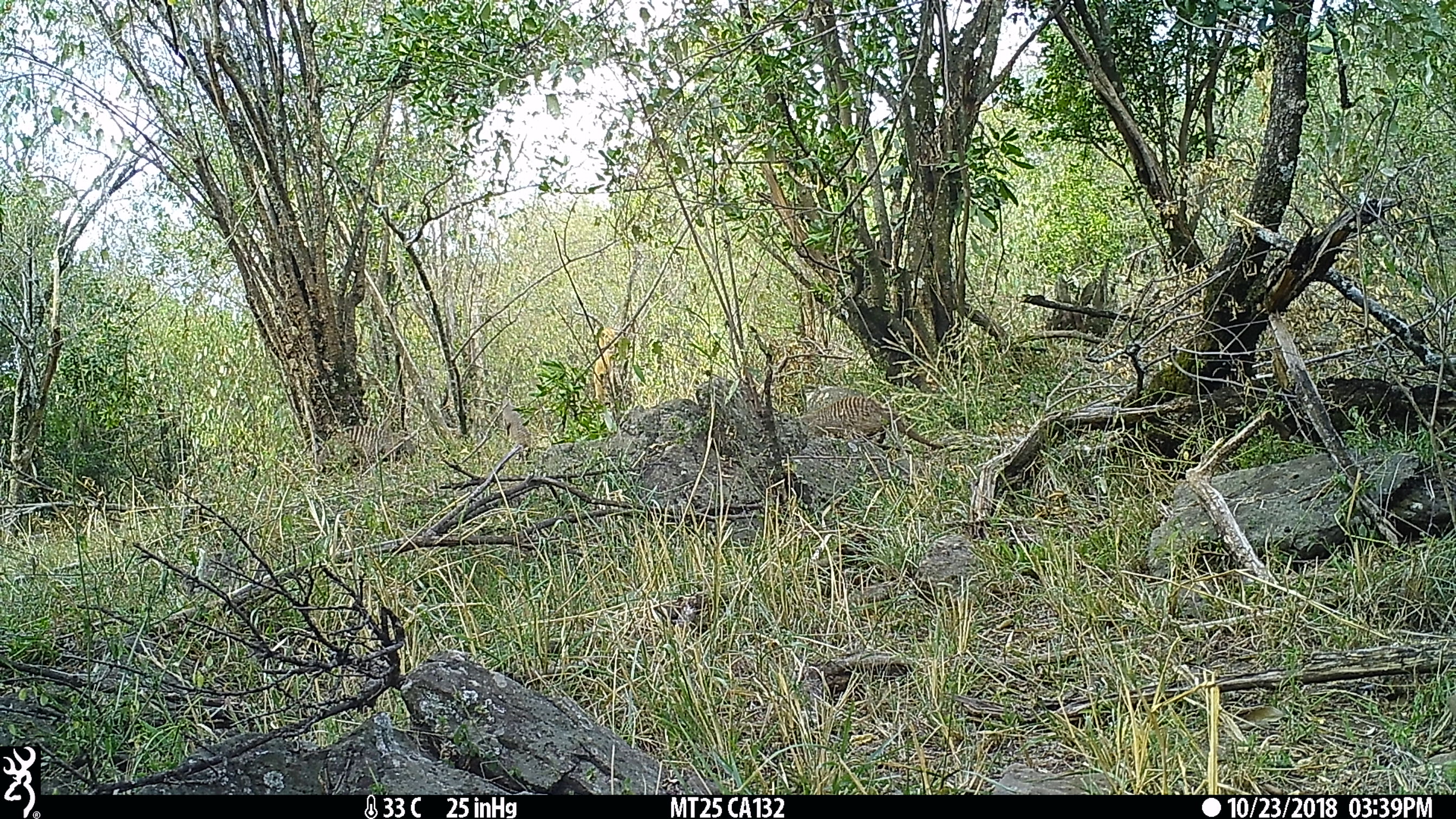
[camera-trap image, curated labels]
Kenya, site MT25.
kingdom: Animalia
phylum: Chordata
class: Mammalia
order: Carnivora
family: Herpestidae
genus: Mungos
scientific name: Mungos mungo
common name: banded mongoose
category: mongoose banded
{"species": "mongoose banded (banded mongoose) (Mungos mungo)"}